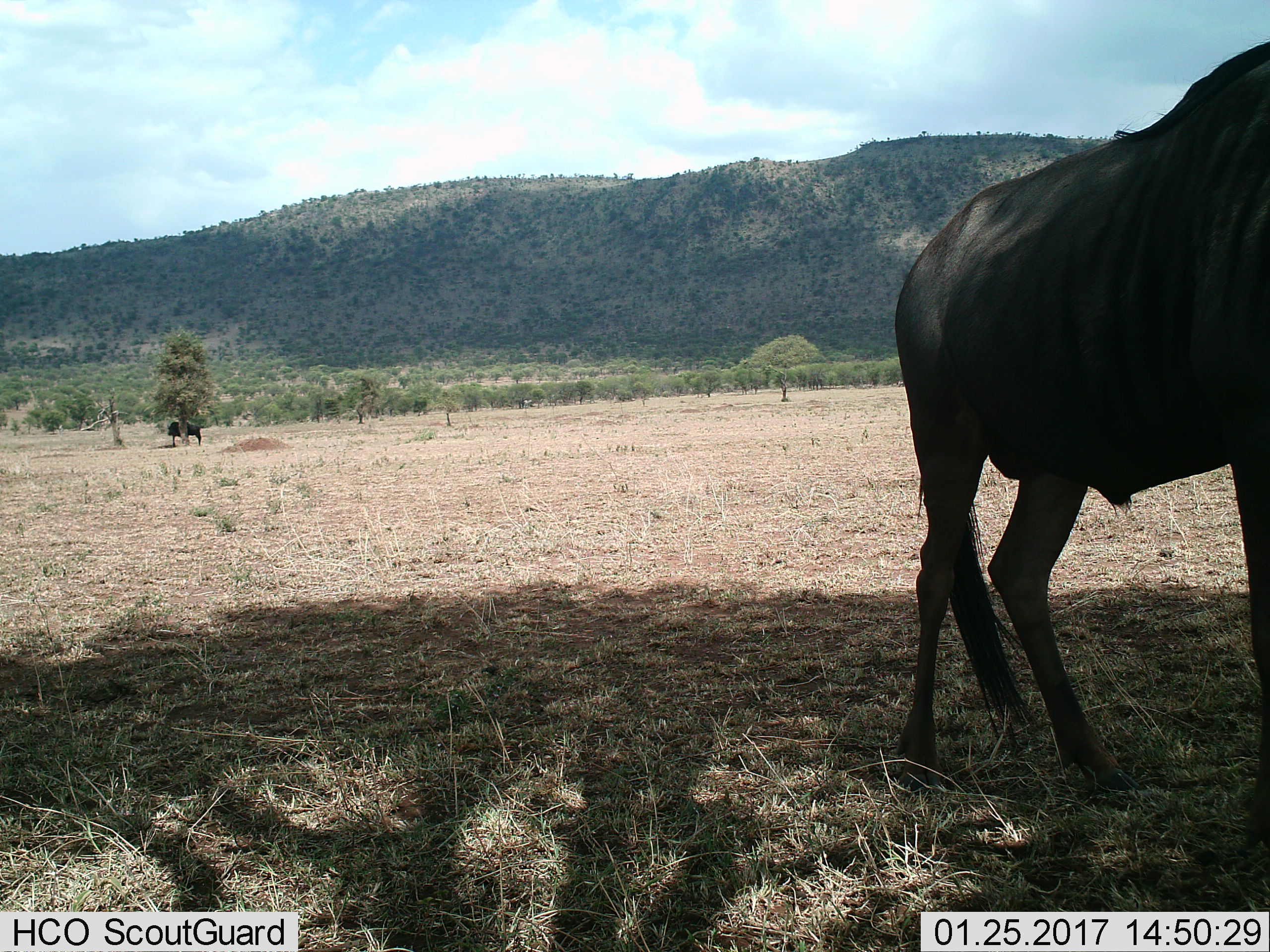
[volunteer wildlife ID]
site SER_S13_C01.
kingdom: Animalia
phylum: Chordata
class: Mammalia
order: Artiodactyla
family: Bovidae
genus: Connochaetes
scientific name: Connochaetes taurinus taurinus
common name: blue wildebeest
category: wildebeestblue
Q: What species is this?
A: Wildebeestblue (blue wildebeest) (Connochaetes taurinus taurinus).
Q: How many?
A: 2.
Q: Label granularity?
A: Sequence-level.